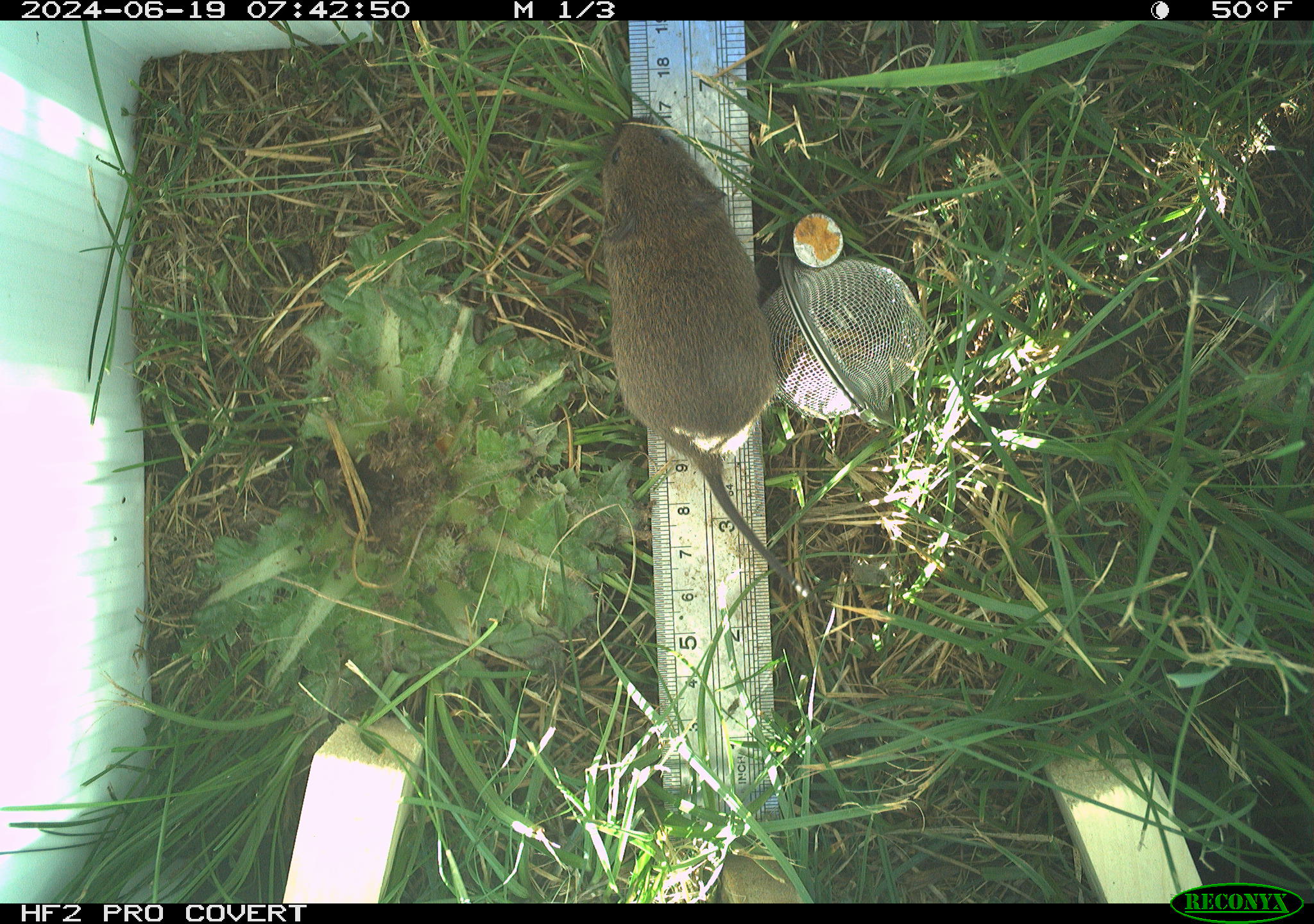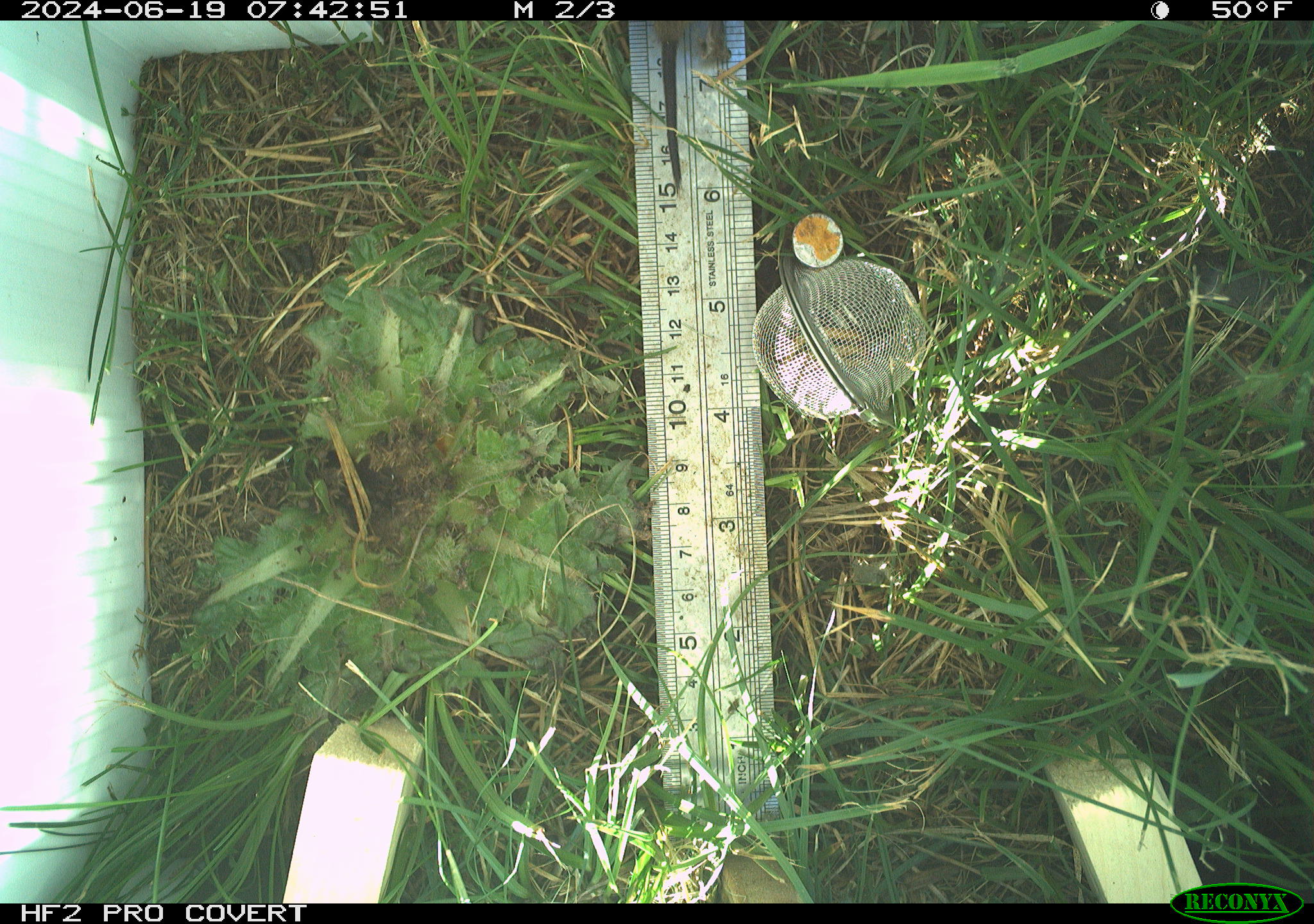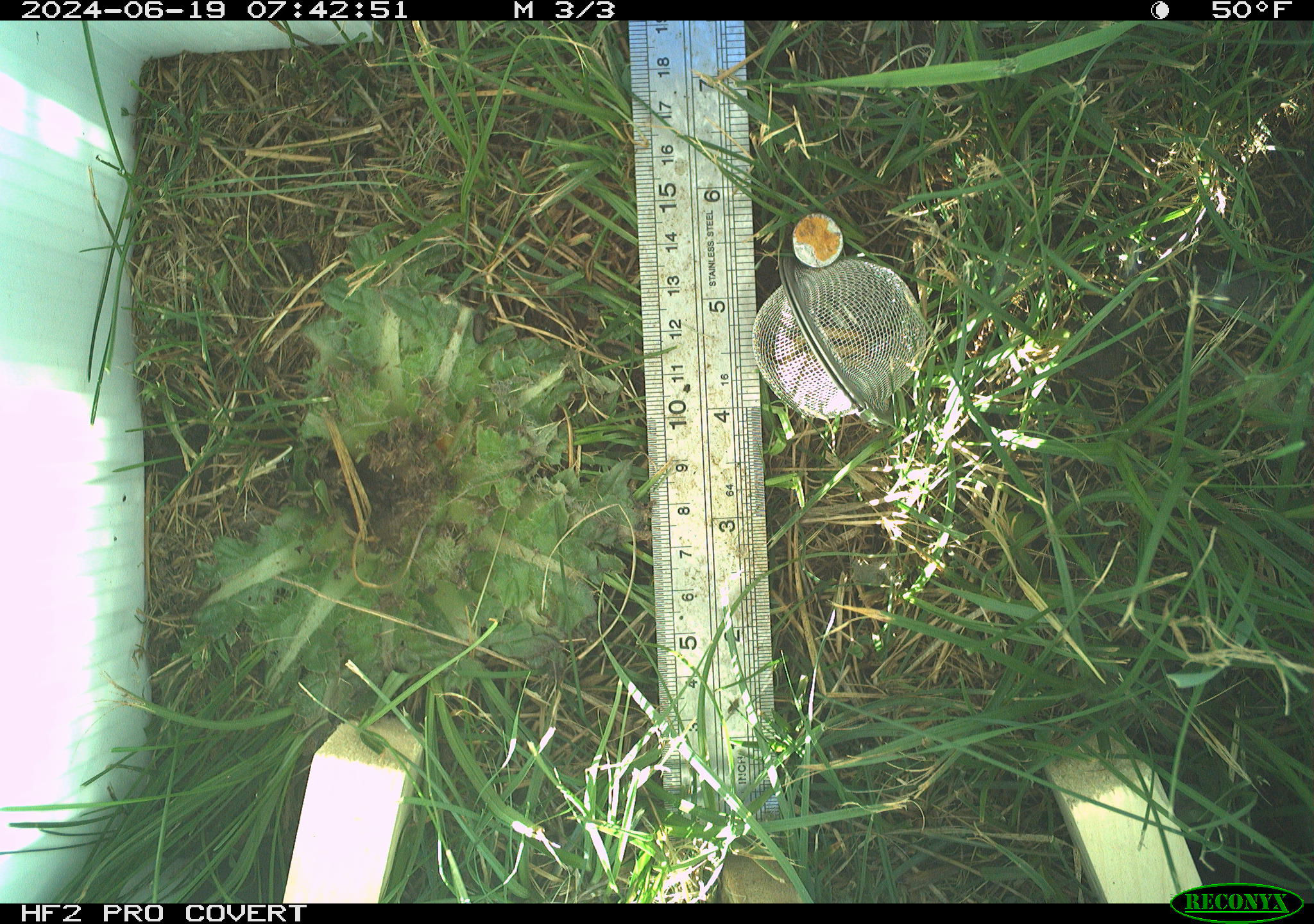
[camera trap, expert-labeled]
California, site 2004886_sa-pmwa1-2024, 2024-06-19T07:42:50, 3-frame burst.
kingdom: Animalia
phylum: Chordata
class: Mammalia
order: Rodentia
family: Cricetidae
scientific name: Arvicolinae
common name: voles, lemmings, and muskrats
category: arvicolinae subfamily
Arvicolinae subfamily (voles, lemmings, and muskrats) (Arvicolinae).